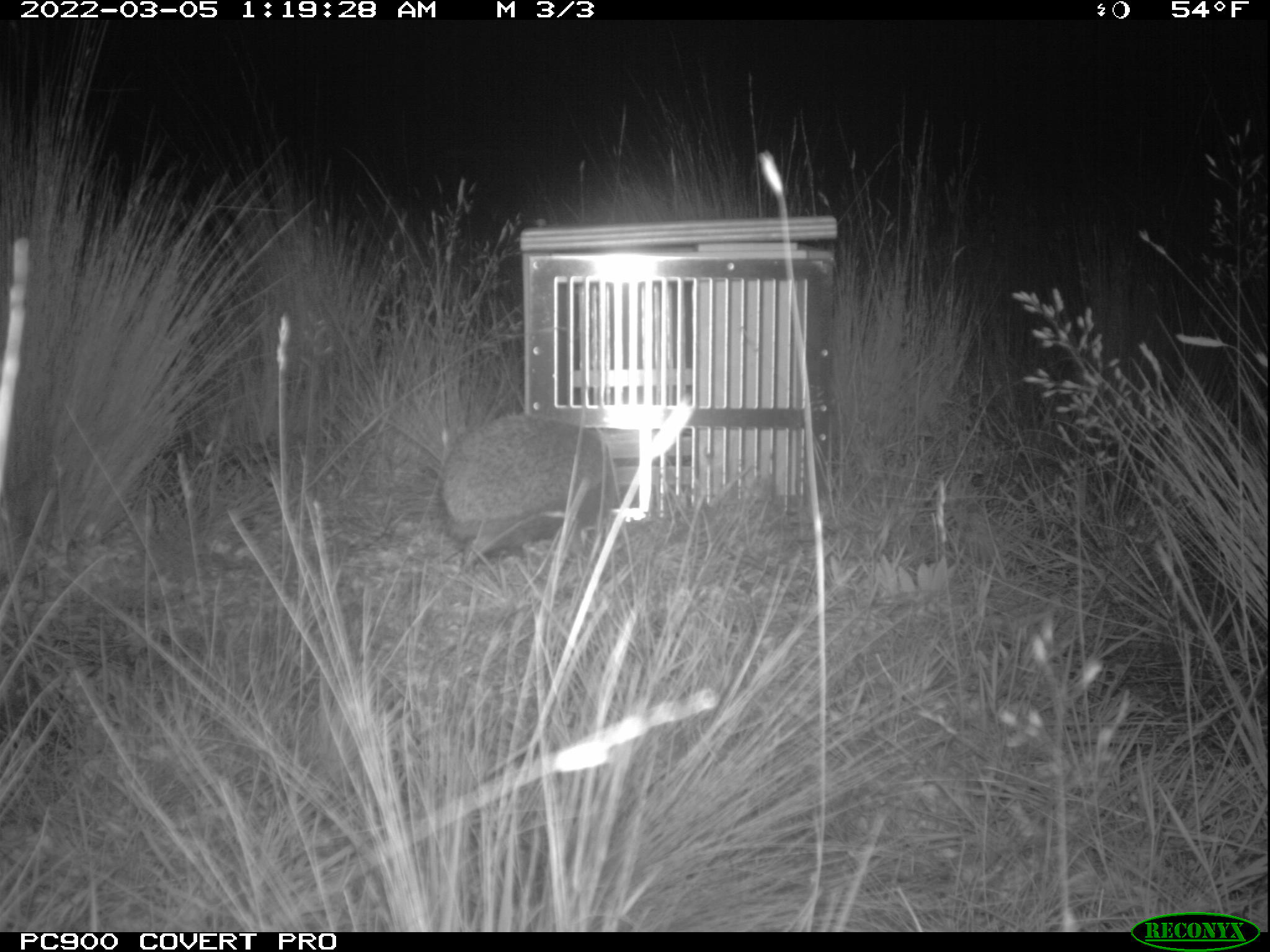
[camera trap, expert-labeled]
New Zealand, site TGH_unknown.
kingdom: Animalia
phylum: Chordata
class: Mammalia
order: Eulipotyphla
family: Erinaceidae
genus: Erinaceus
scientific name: Erinaceus europaeus europaeus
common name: european hedgehog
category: hedgehog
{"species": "hedgehog (european hedgehog) (Erinaceus europaeus europaeus)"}